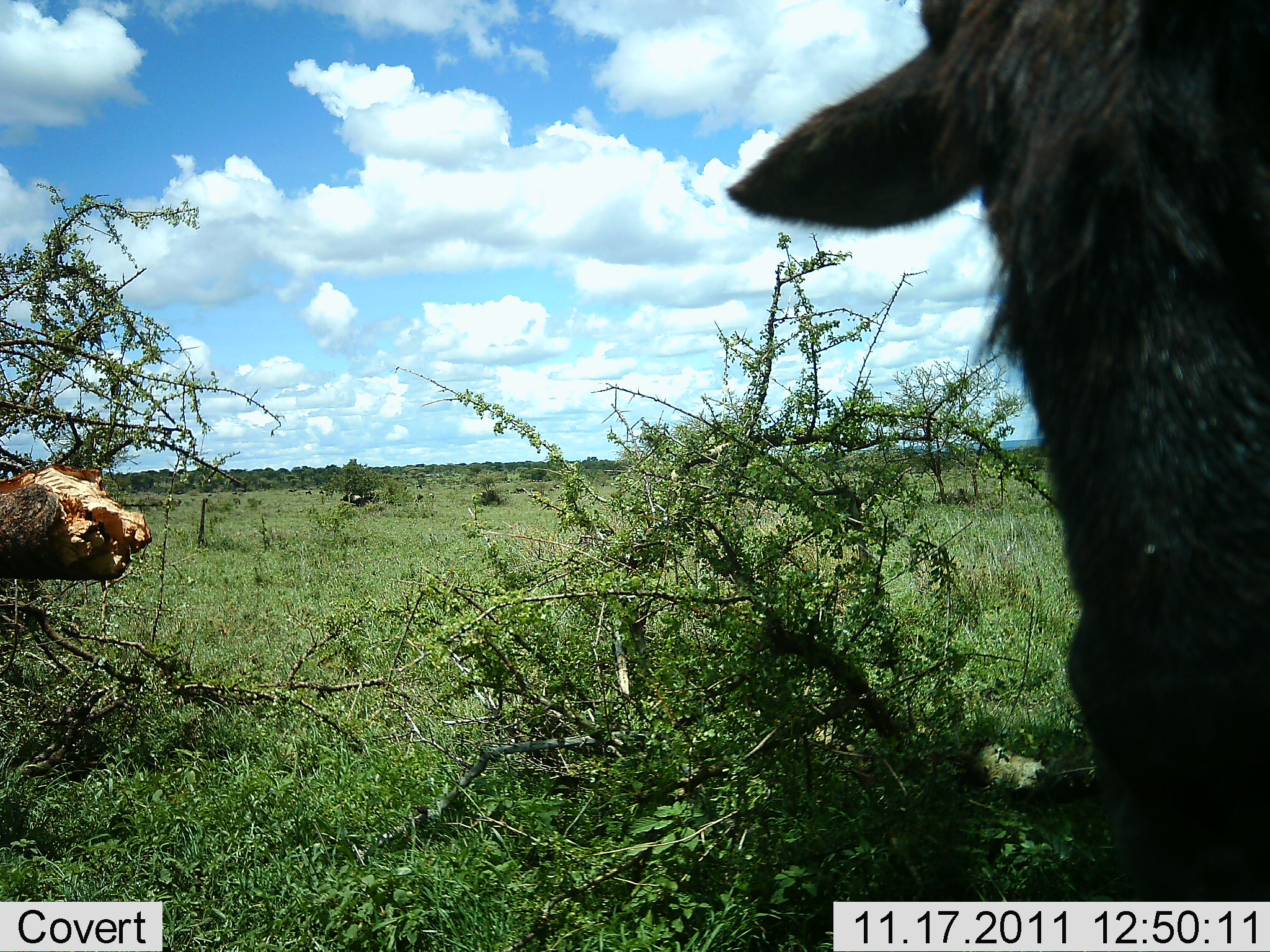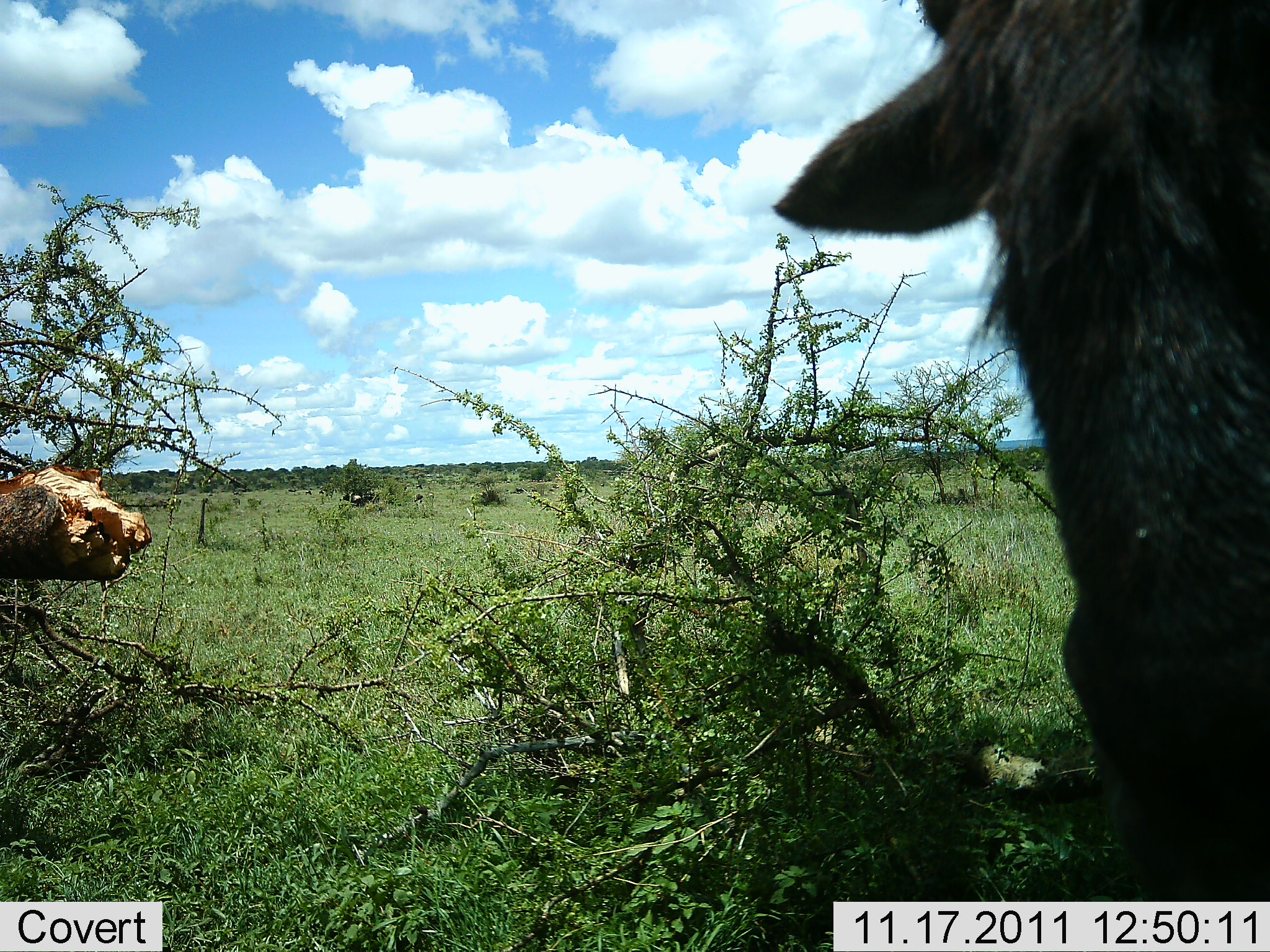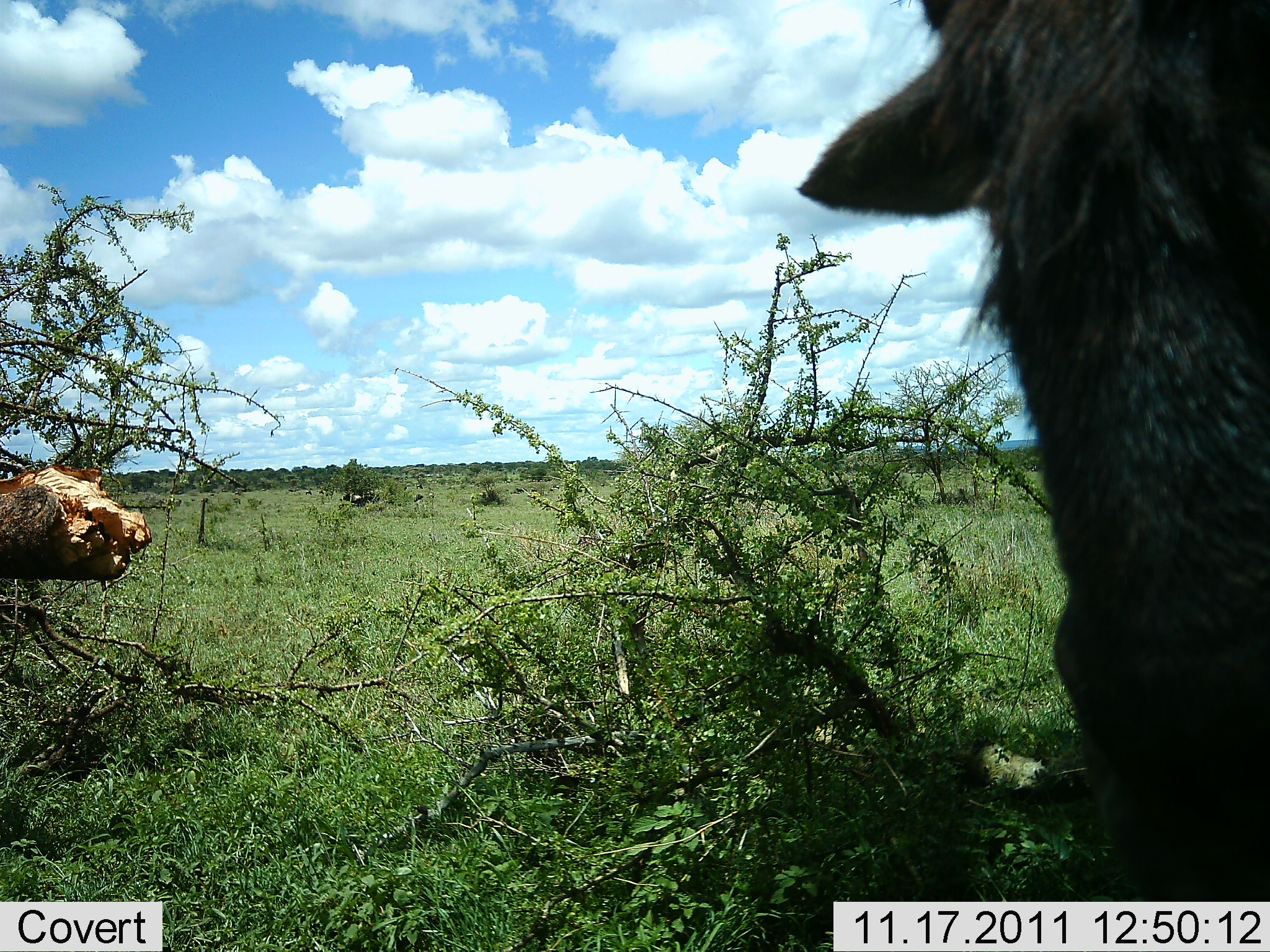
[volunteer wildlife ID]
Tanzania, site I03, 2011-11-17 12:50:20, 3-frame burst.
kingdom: Animalia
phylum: Chordata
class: Mammalia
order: Artiodactyla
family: Bovidae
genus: Connochaetes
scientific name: Connochaetes taurinus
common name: blue wildebeest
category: wildebeest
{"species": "wildebeest (blue wildebeest) (Connochaetes taurinus)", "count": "1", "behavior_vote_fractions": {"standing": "70%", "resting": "0%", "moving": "10%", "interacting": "0%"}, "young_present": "0%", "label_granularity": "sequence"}